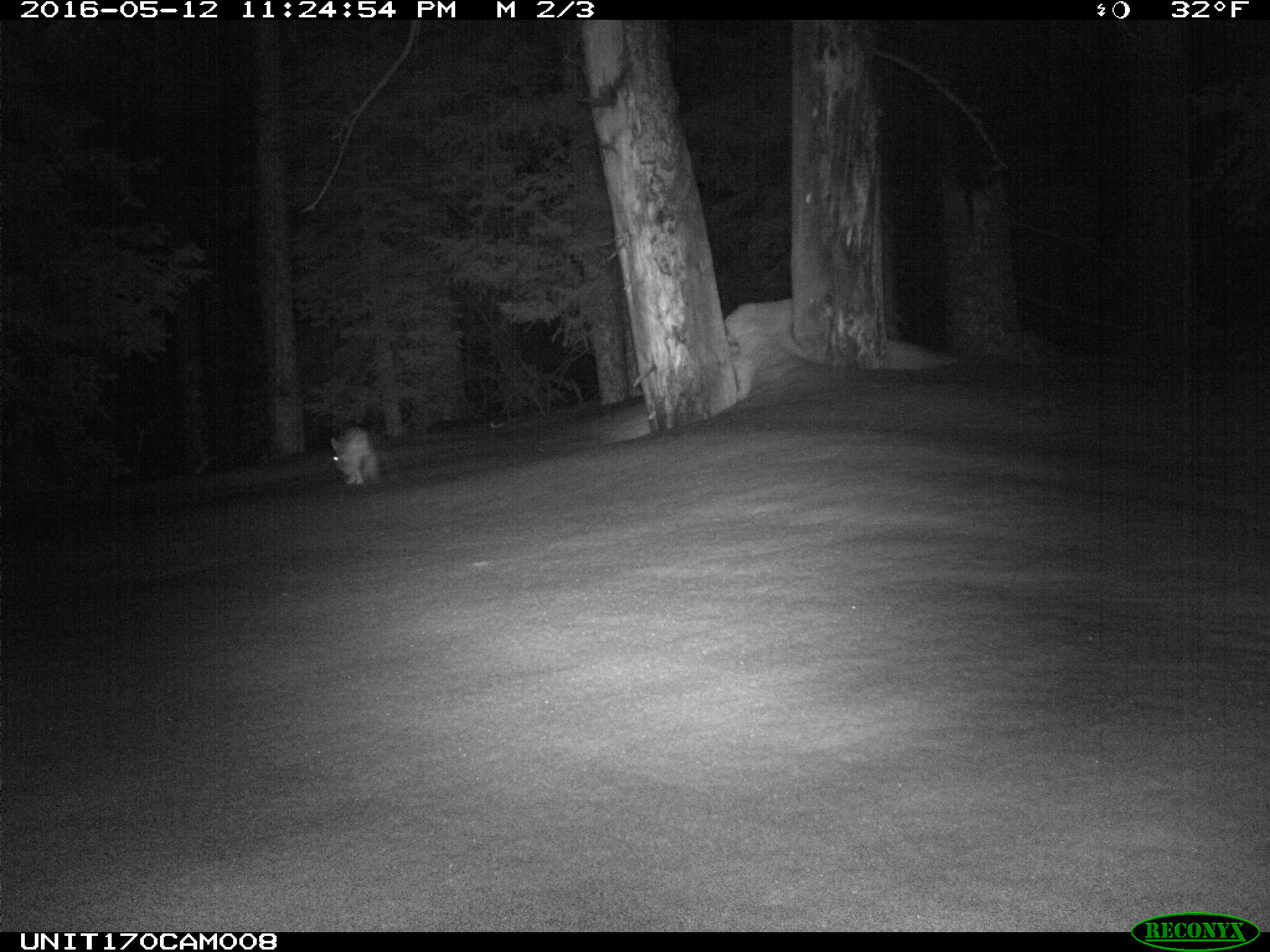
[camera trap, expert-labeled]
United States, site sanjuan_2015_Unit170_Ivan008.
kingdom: Animalia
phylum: Chordata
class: Mammalia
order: Lagomorpha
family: Leporidae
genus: Lepus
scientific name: Lepus americanus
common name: snowshoe hare